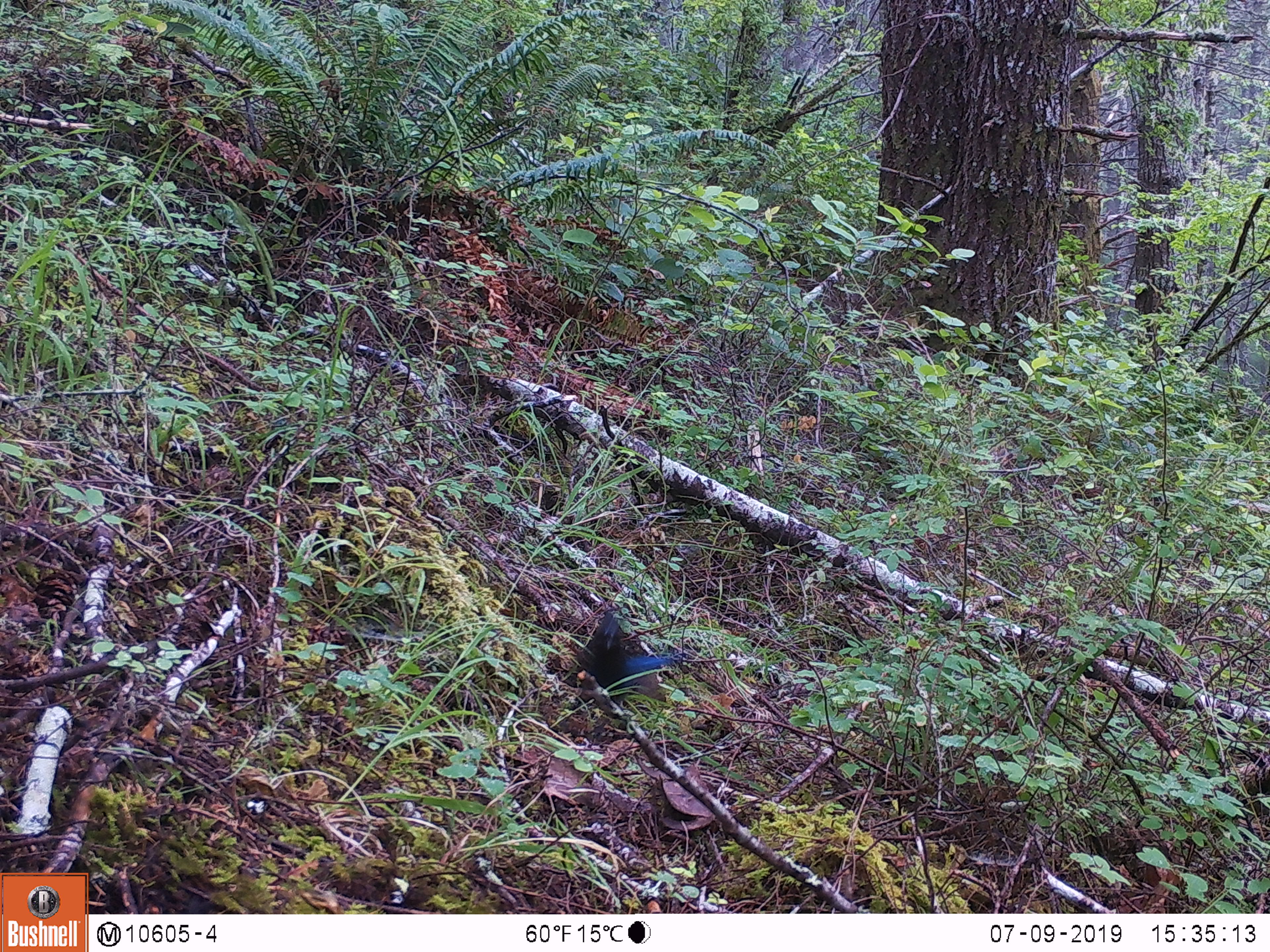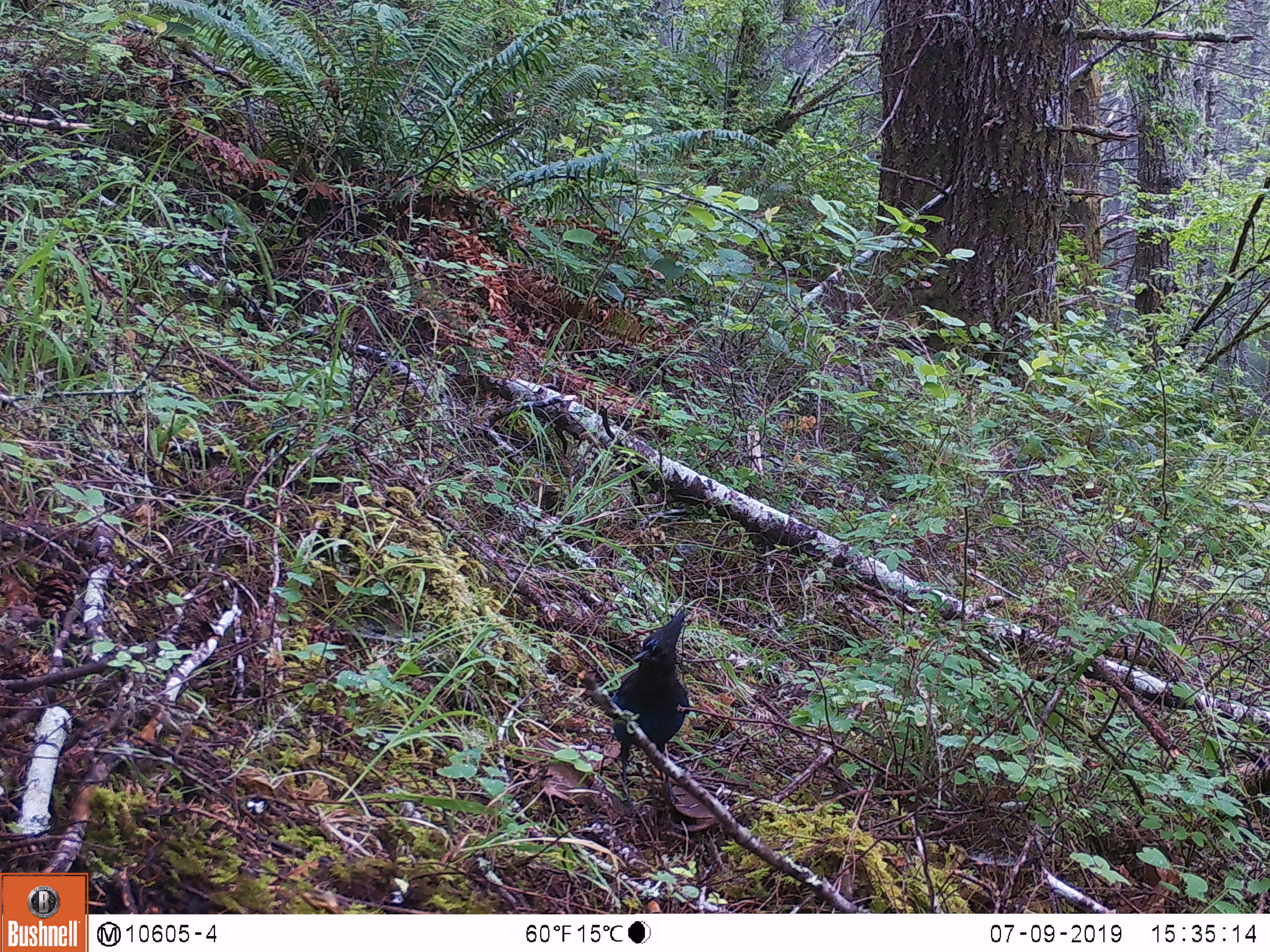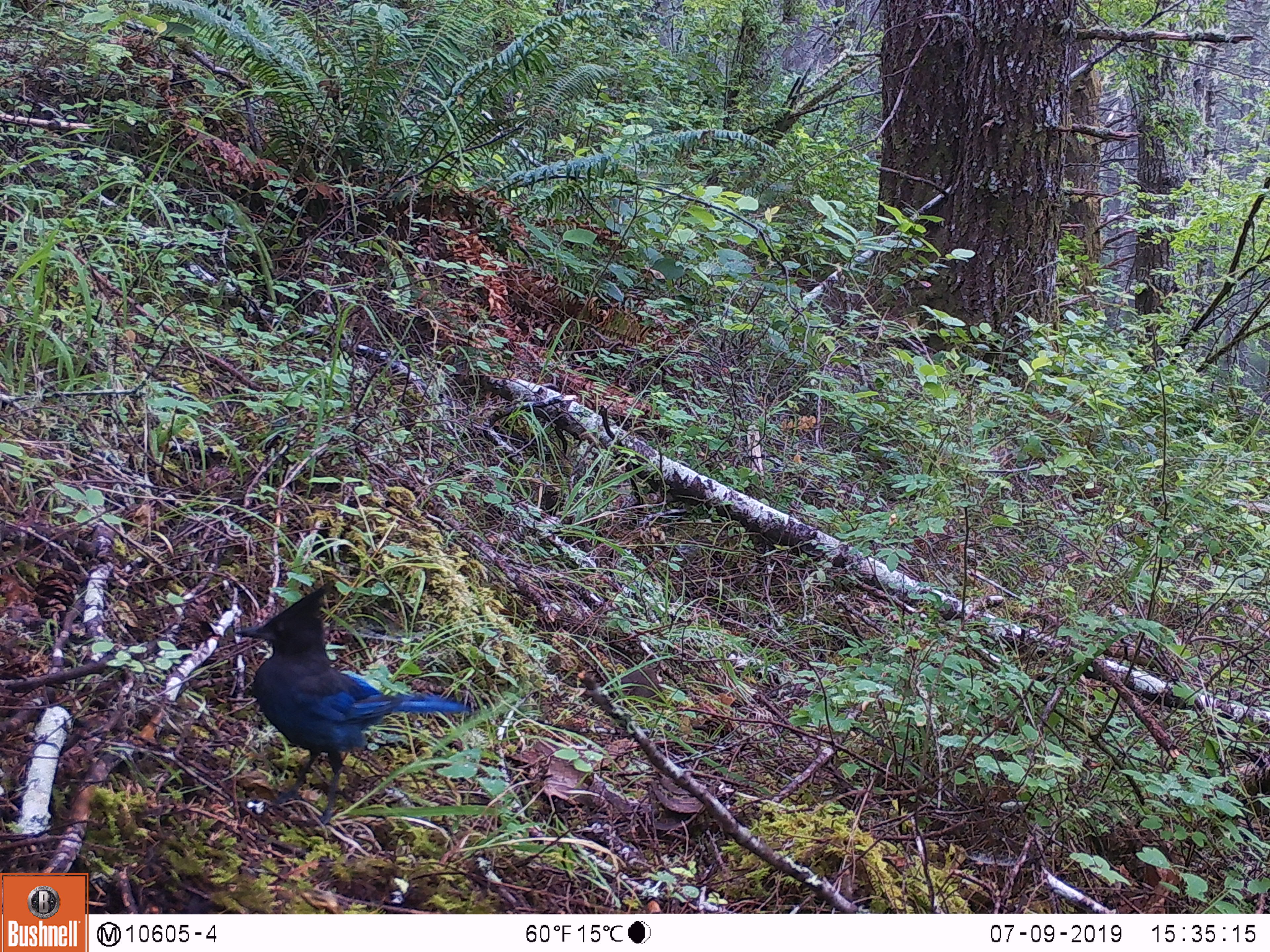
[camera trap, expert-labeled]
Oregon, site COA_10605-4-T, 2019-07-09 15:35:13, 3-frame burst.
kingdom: Animalia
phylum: Chordata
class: Aves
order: Passeriformes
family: Corvidae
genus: Cyanocitta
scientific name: Cyanocitta stelleri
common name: steller's jay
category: stellers jay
Stellers jay (steller's jay) (Cyanocitta stelleri).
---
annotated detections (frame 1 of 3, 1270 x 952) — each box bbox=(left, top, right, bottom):
stellers jay: bbox=(580, 611, 680, 712)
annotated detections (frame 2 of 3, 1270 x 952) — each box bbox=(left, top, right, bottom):
stellers jay: bbox=(602, 606, 696, 811)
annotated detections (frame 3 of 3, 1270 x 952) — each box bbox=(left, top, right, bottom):
stellers jay: bbox=(228, 581, 471, 822)